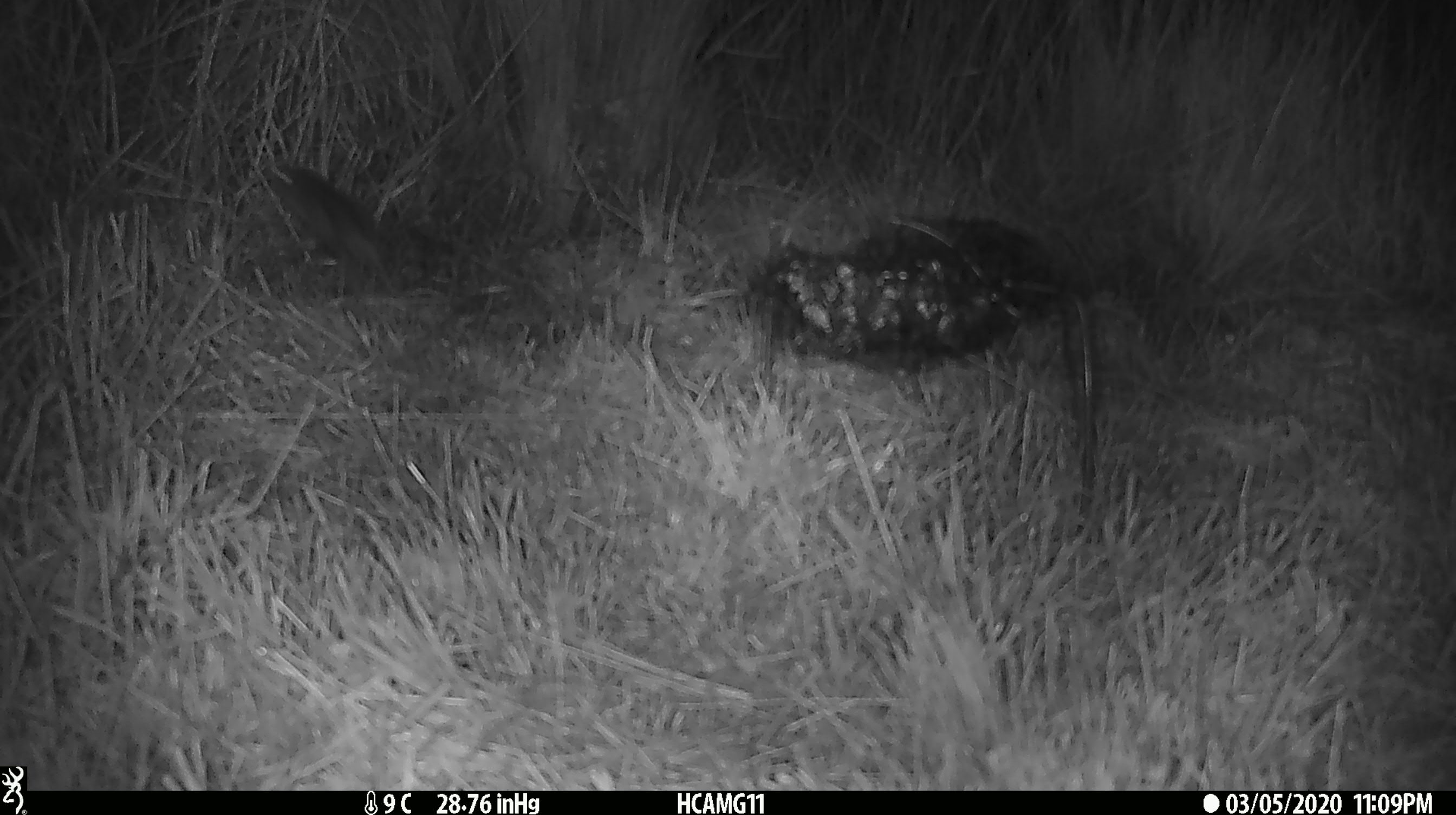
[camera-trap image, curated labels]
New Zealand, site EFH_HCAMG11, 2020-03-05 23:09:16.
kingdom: Animalia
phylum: Chordata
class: Mammalia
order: Rodentia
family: Muridae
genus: Mus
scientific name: Mus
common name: mouse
Mouse (Mus).